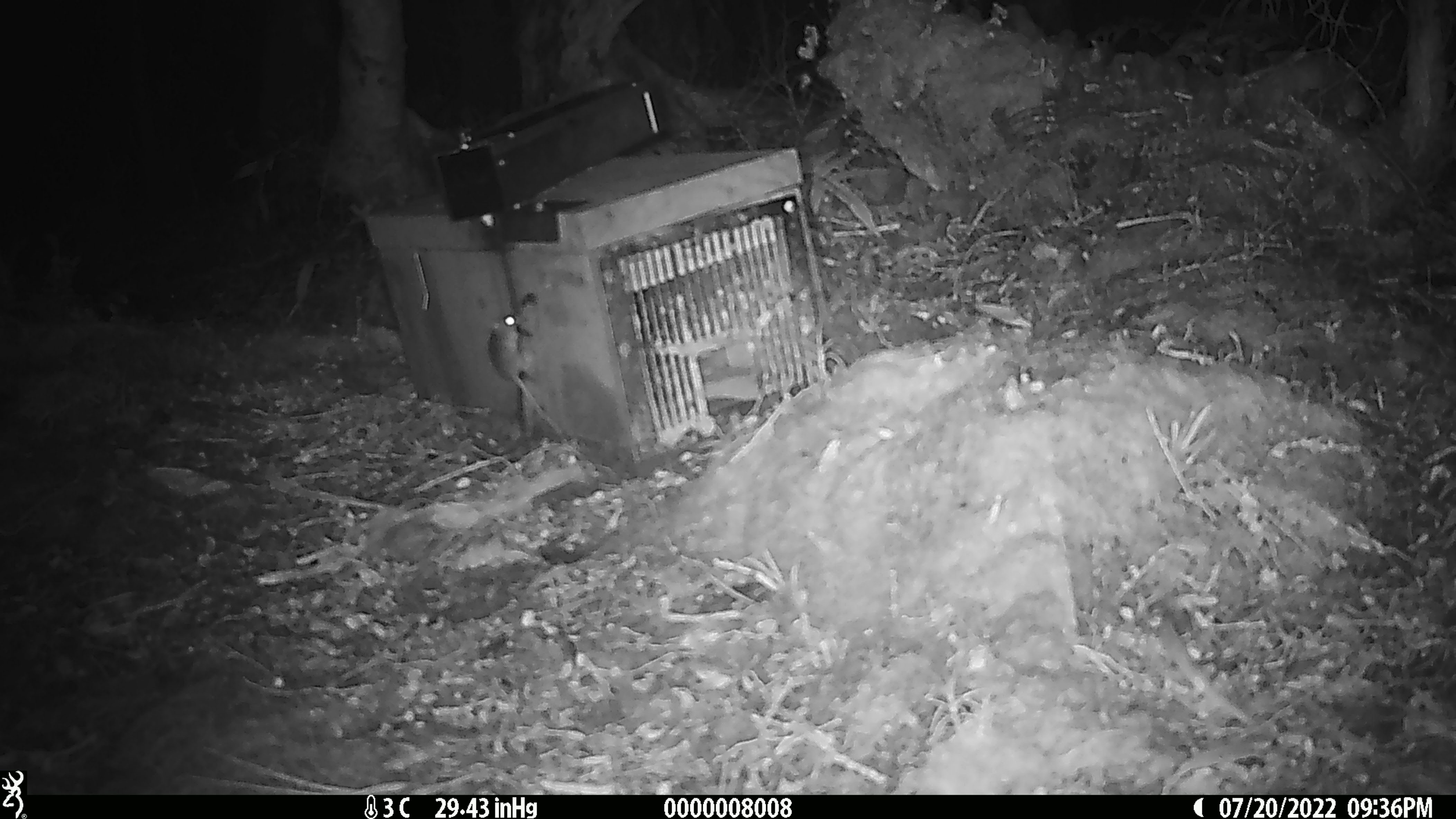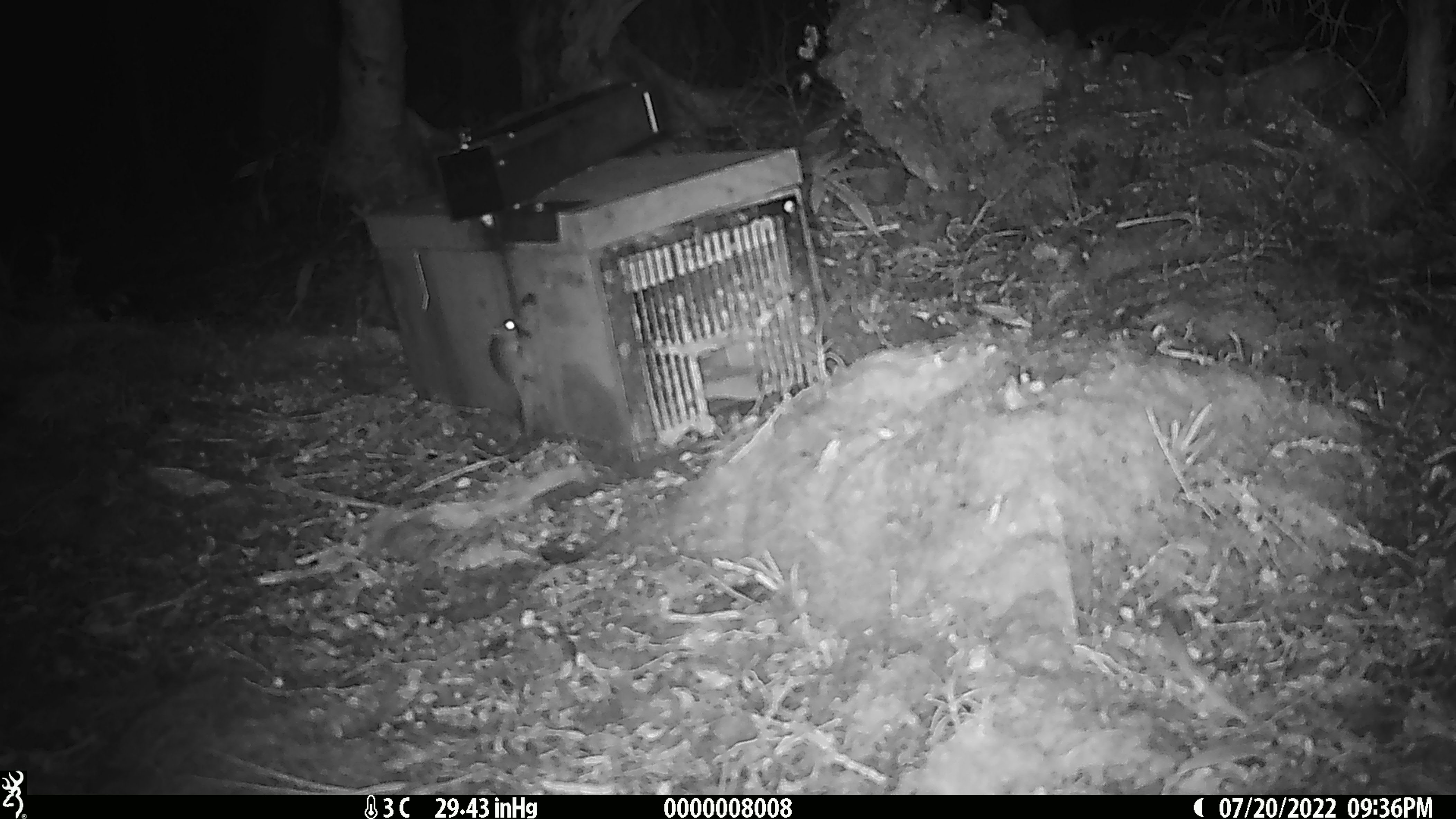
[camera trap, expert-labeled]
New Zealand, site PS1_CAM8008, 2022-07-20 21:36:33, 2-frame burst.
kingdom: Animalia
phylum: Chordata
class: Mammalia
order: Rodentia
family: Muridae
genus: Mus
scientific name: Mus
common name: mouse